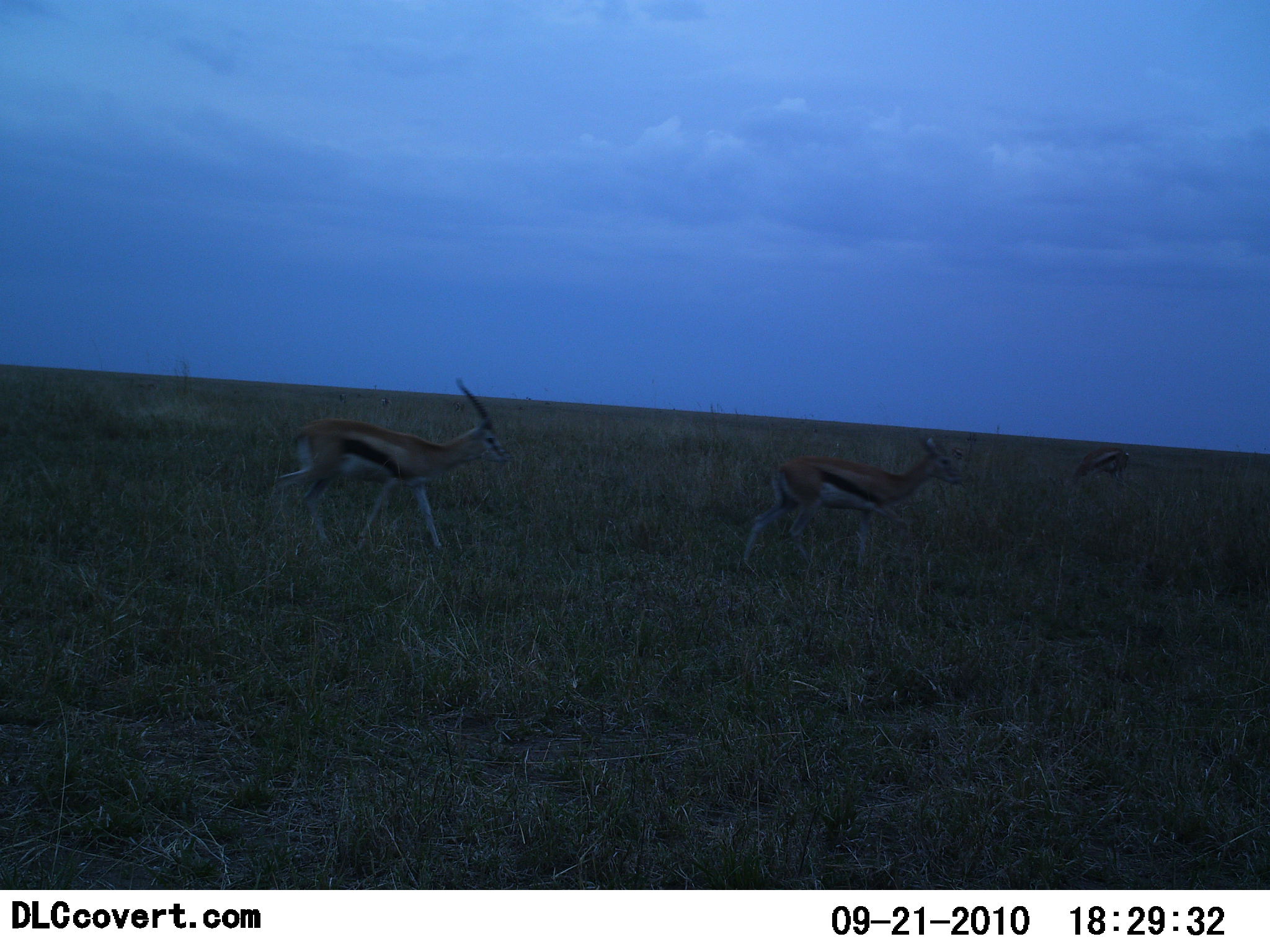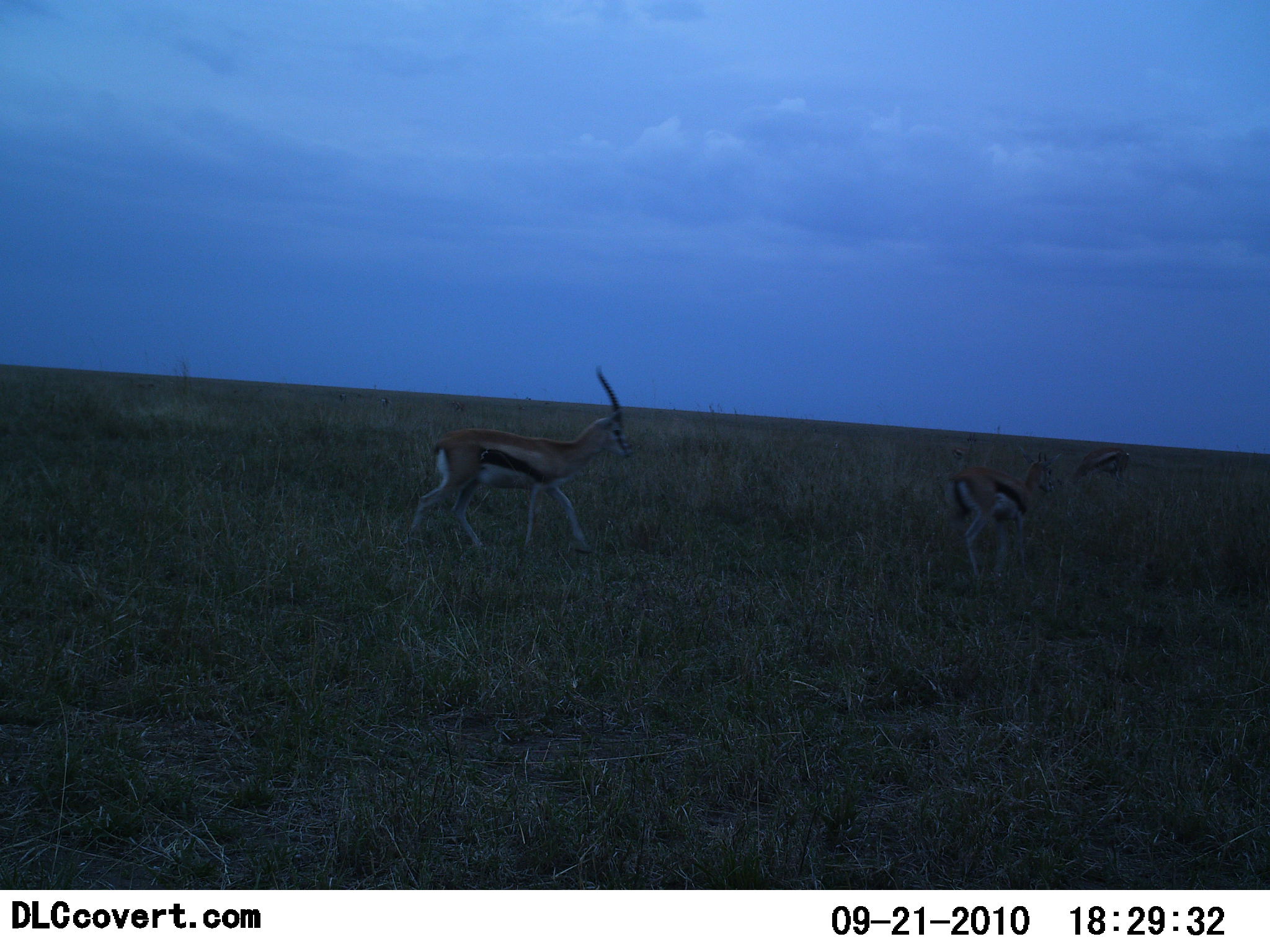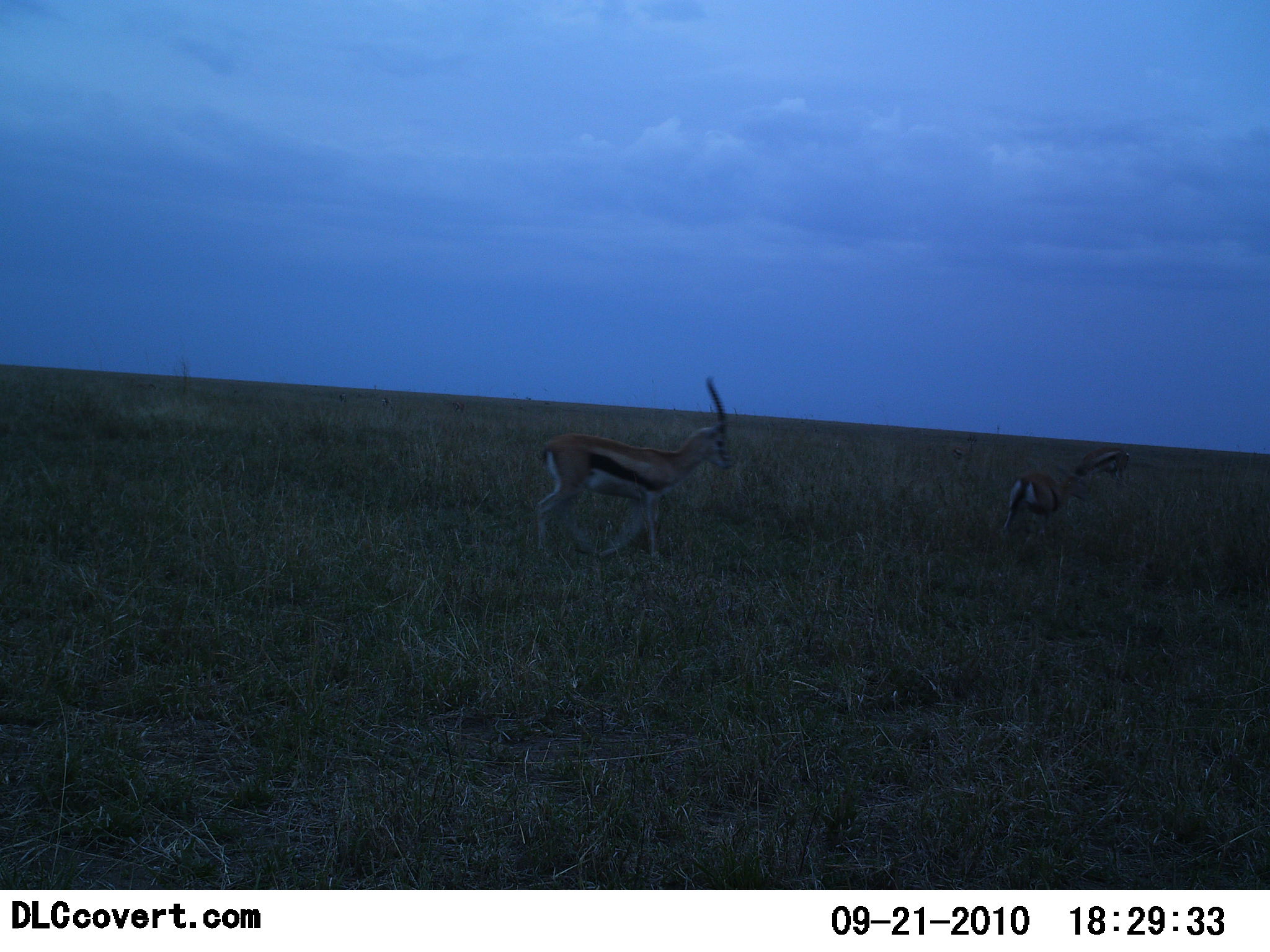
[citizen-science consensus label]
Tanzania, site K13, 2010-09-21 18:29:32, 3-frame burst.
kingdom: Animalia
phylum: Chordata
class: Mammalia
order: Artiodactyla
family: Bovidae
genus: Eudorcas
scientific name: Eudorcas thomsonii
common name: thomson's gazelle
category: gazellethomsons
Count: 3.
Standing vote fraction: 11%.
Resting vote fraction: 0%.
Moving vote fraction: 94%.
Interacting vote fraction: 0%.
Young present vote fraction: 0%.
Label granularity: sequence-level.